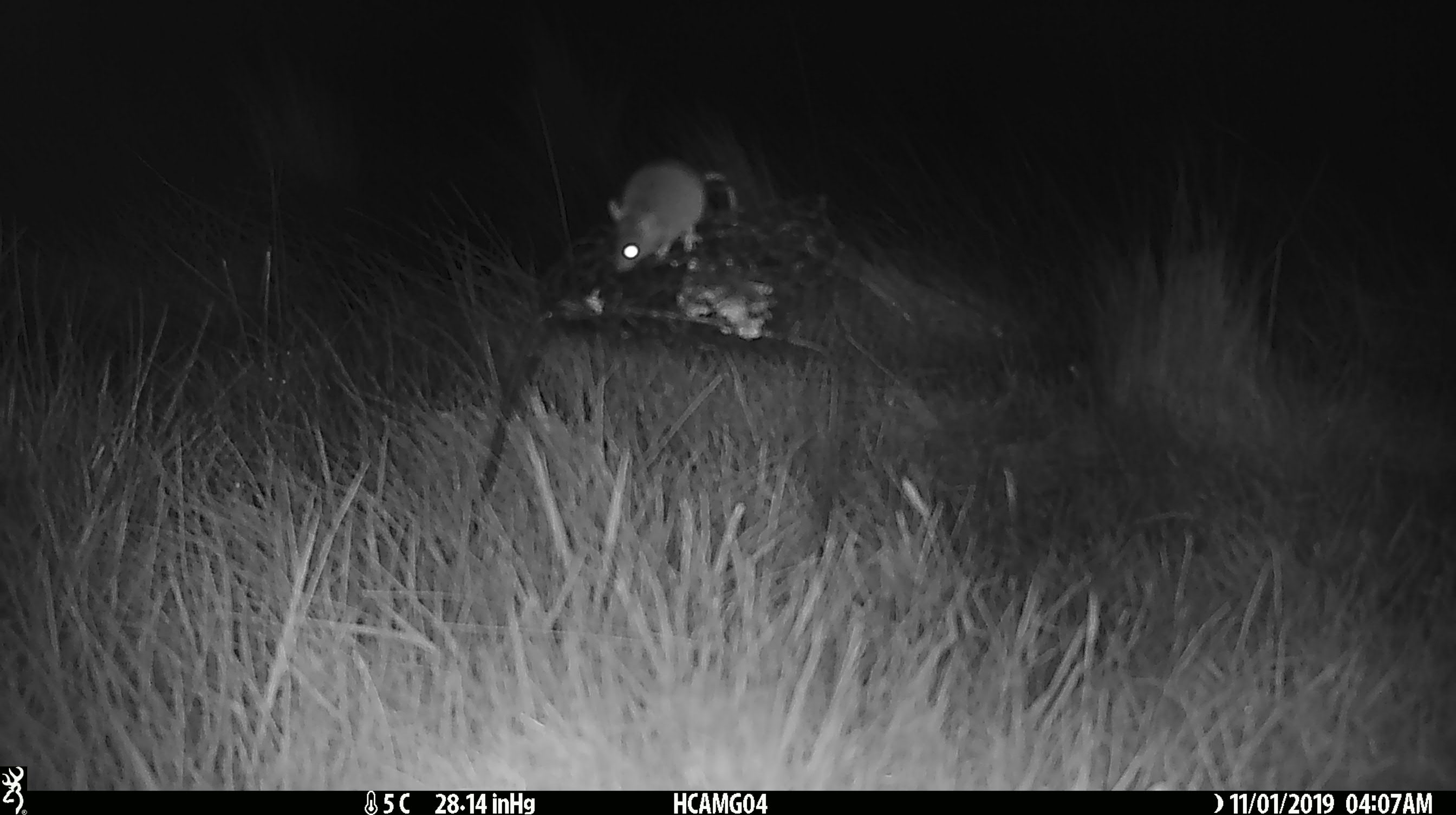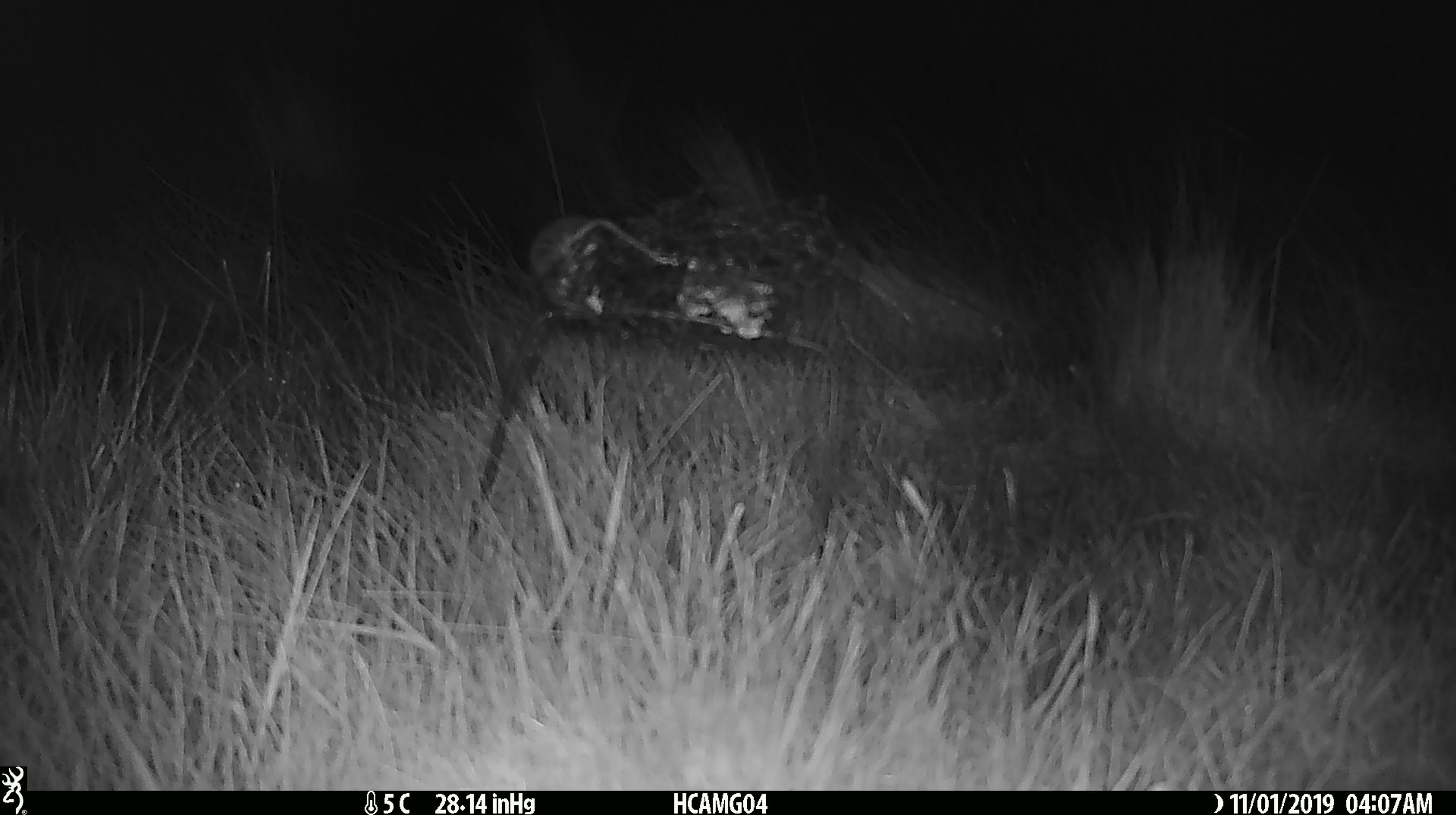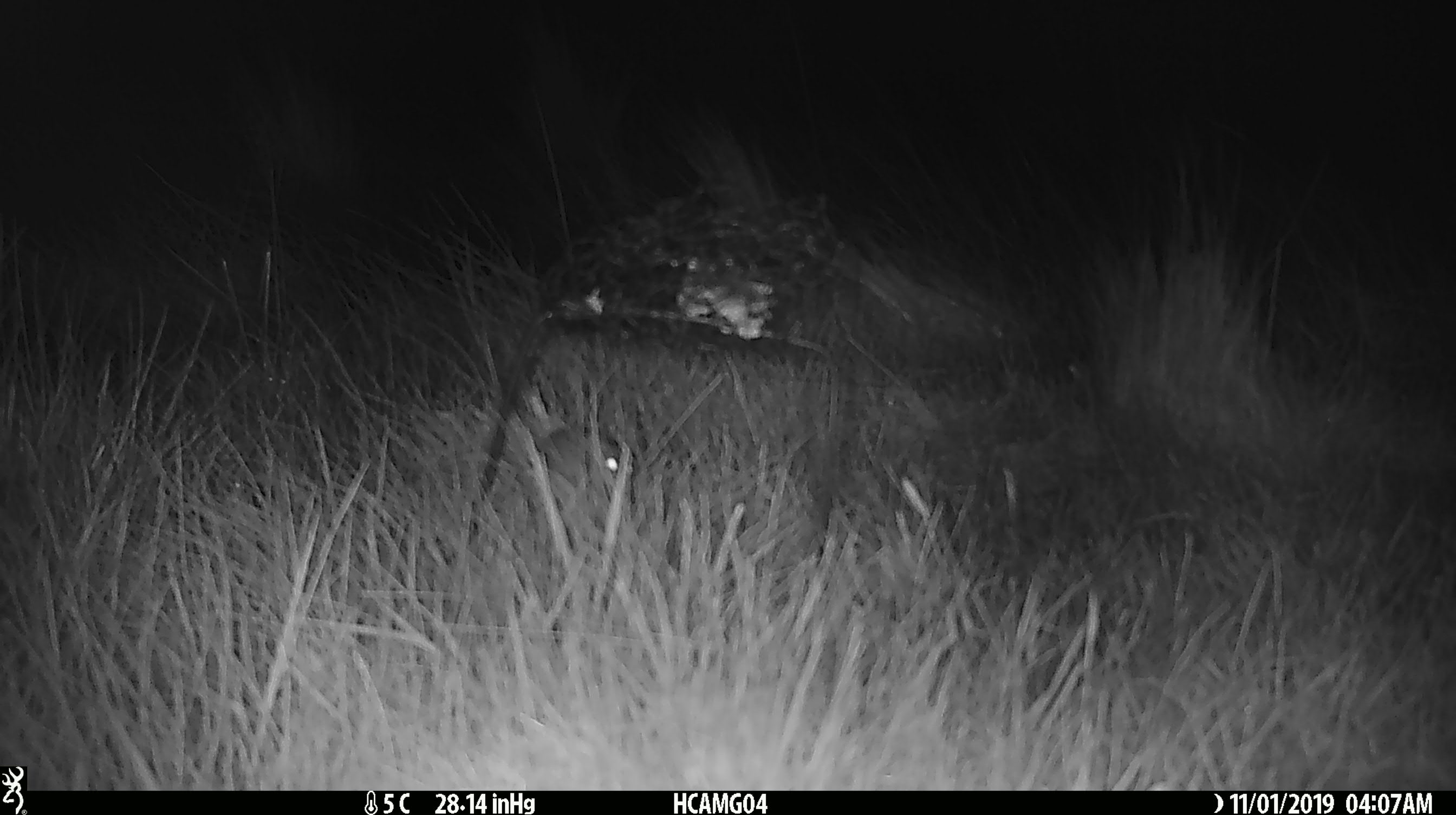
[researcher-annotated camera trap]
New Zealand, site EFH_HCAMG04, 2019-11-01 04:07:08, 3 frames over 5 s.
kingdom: Animalia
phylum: Chordata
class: Mammalia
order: Rodentia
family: Muridae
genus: Mus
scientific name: Mus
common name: mouse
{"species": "mouse (Mus)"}